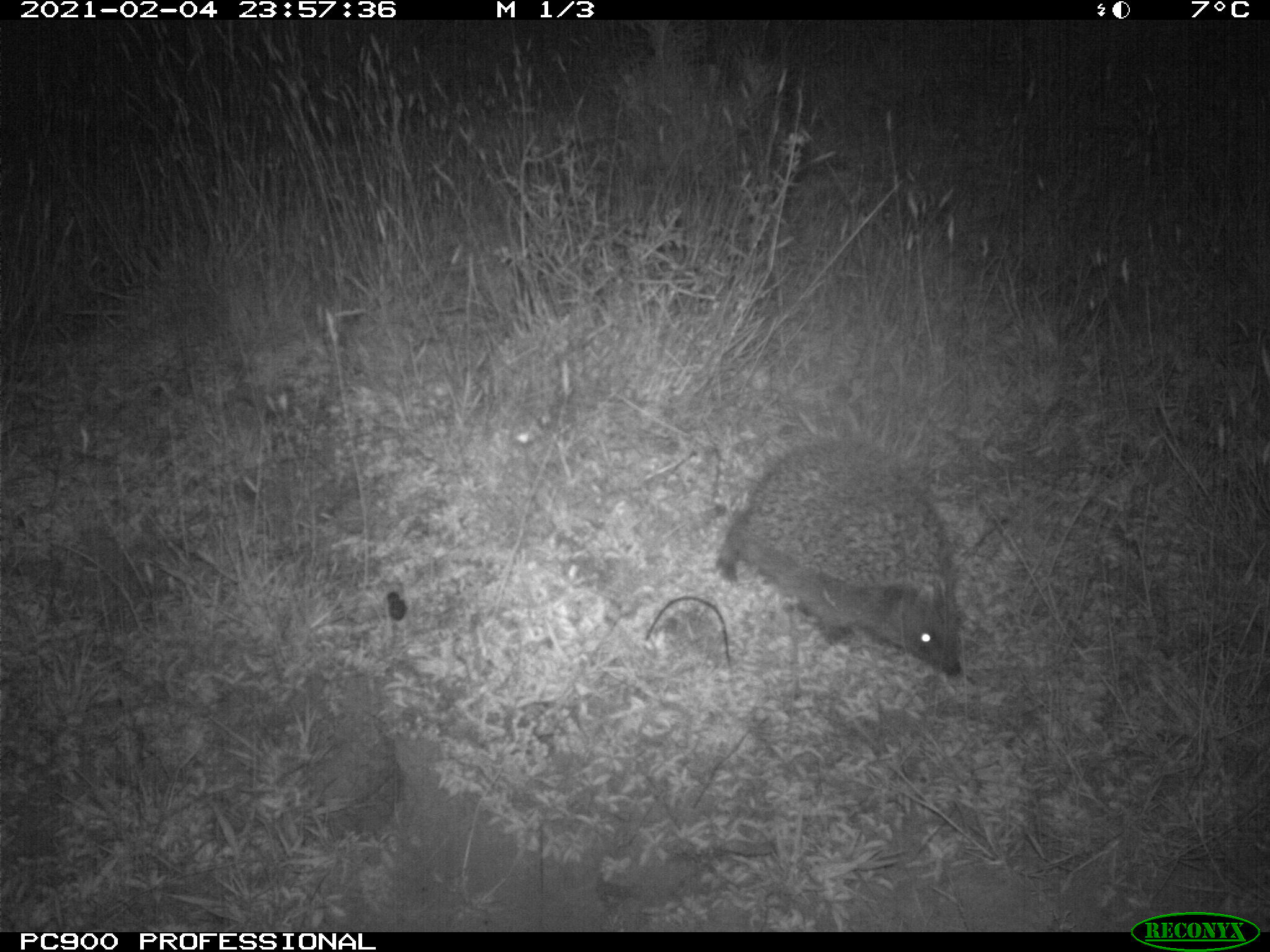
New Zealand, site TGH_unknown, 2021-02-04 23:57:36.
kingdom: Animalia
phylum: Chordata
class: Mammalia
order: Eulipotyphla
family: Erinaceidae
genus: Erinaceus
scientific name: Erinaceus europaeus europaeus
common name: european hedgehog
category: hedgehog